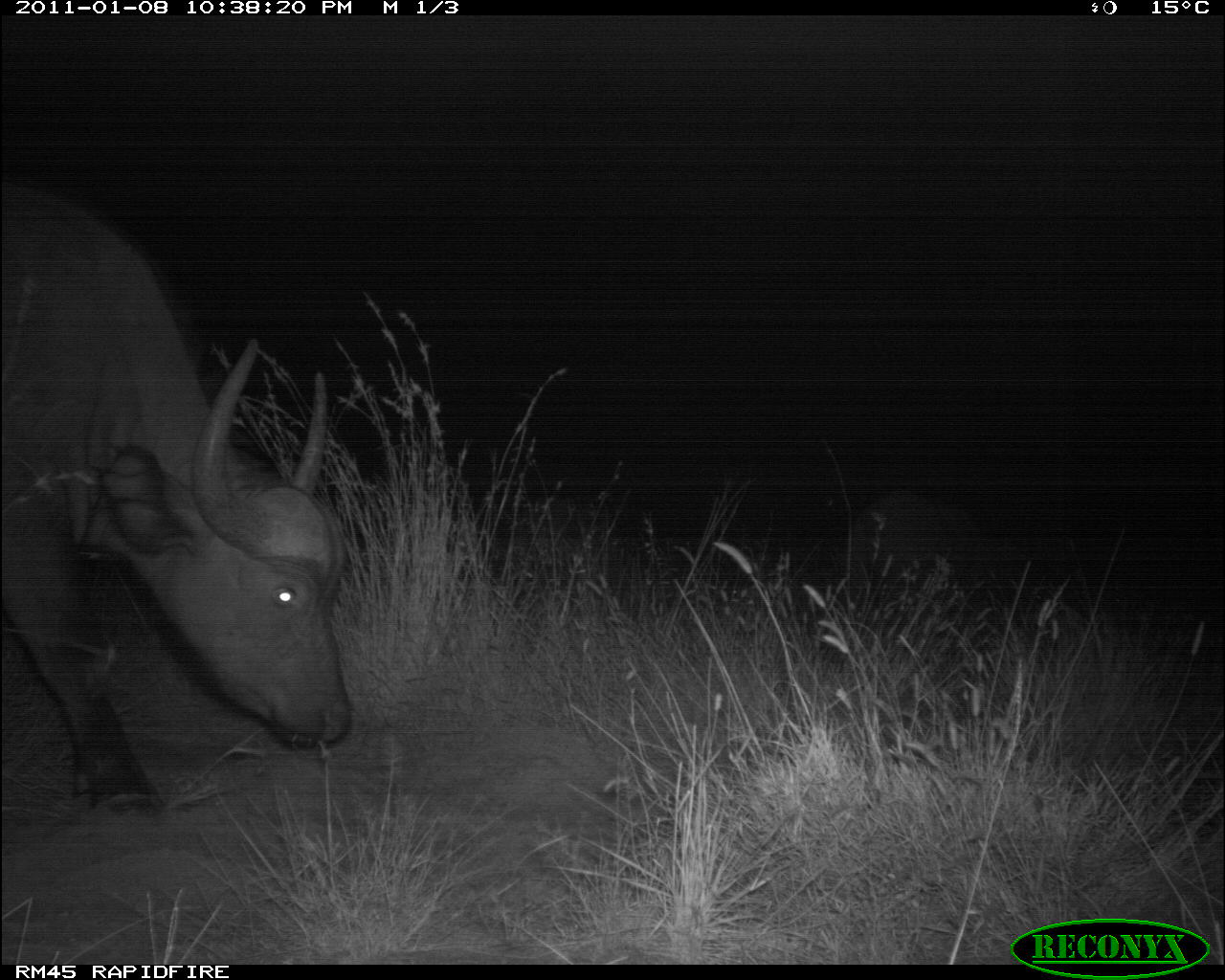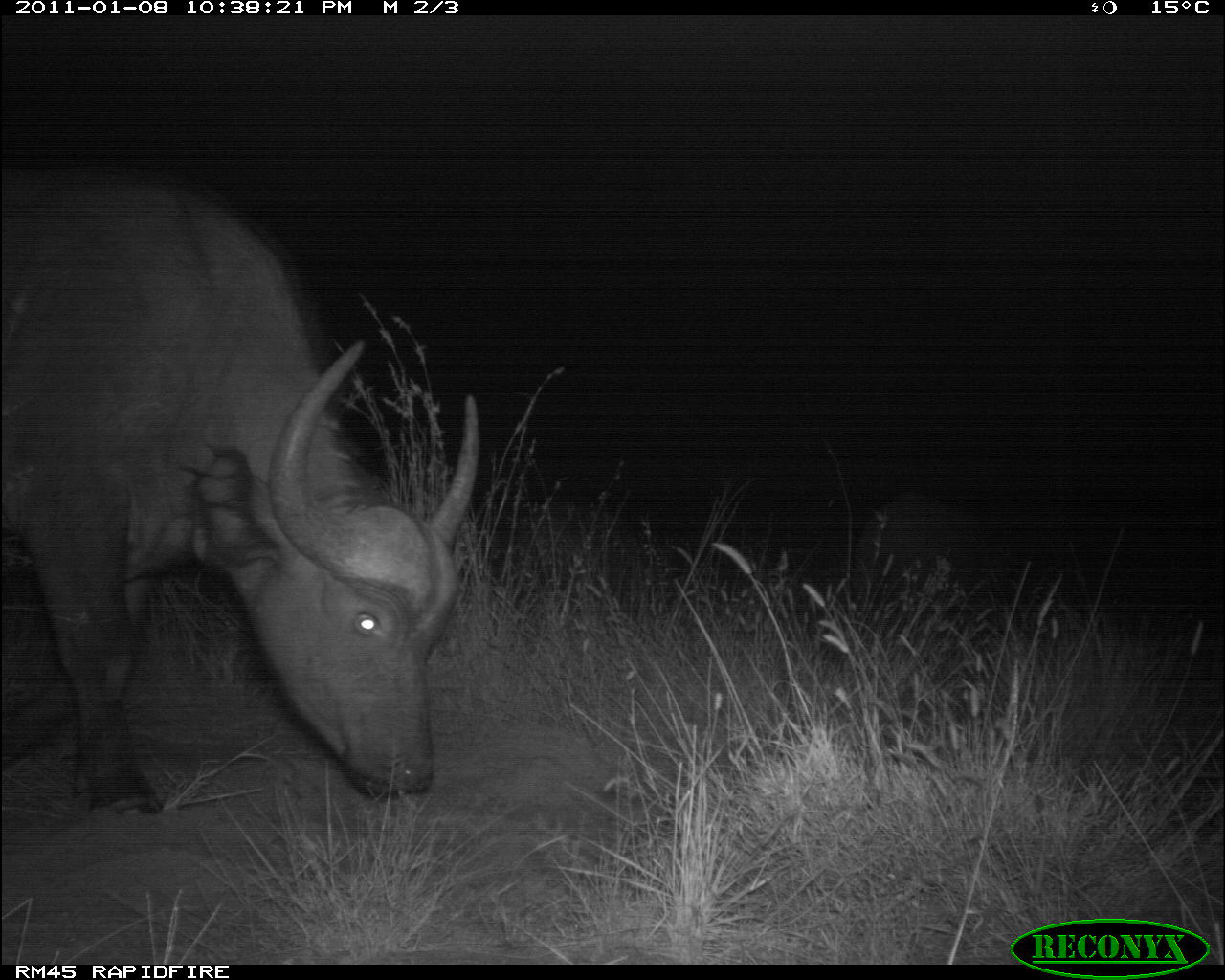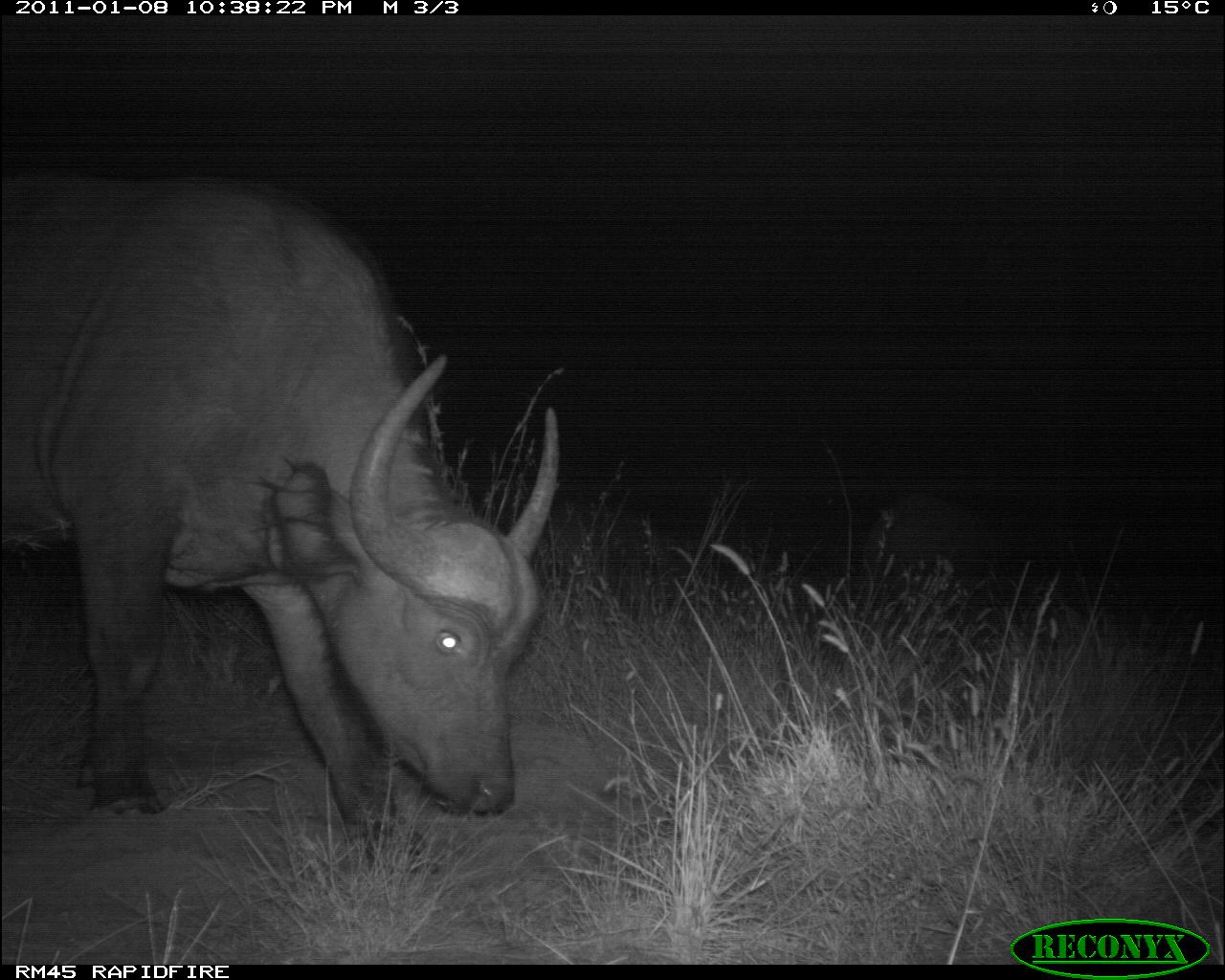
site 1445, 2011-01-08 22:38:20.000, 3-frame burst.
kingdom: Animalia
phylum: Chordata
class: Mammalia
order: Artiodactyla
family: Bovidae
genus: Syncerus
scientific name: Syncerus caffer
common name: african buffalo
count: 2